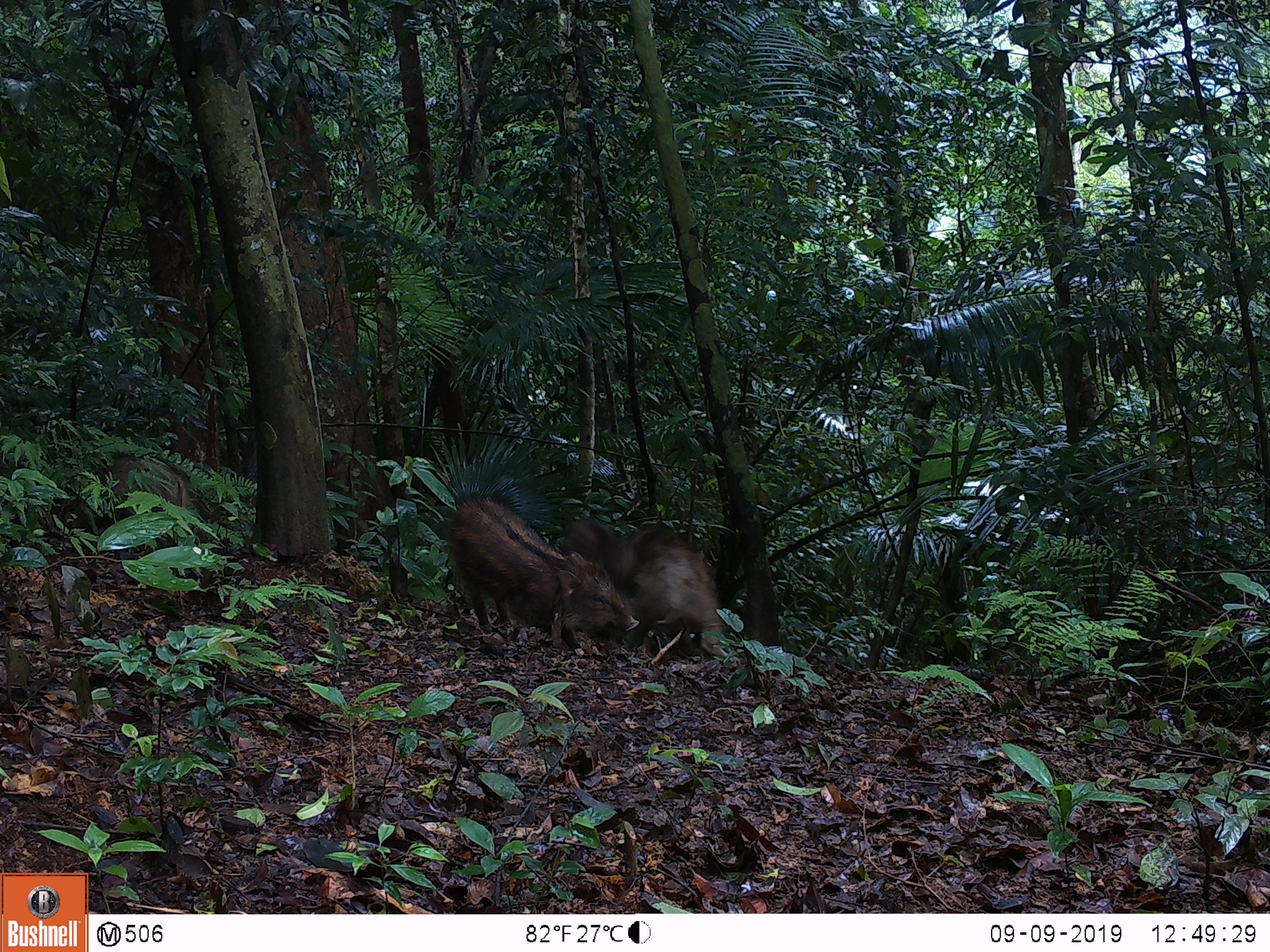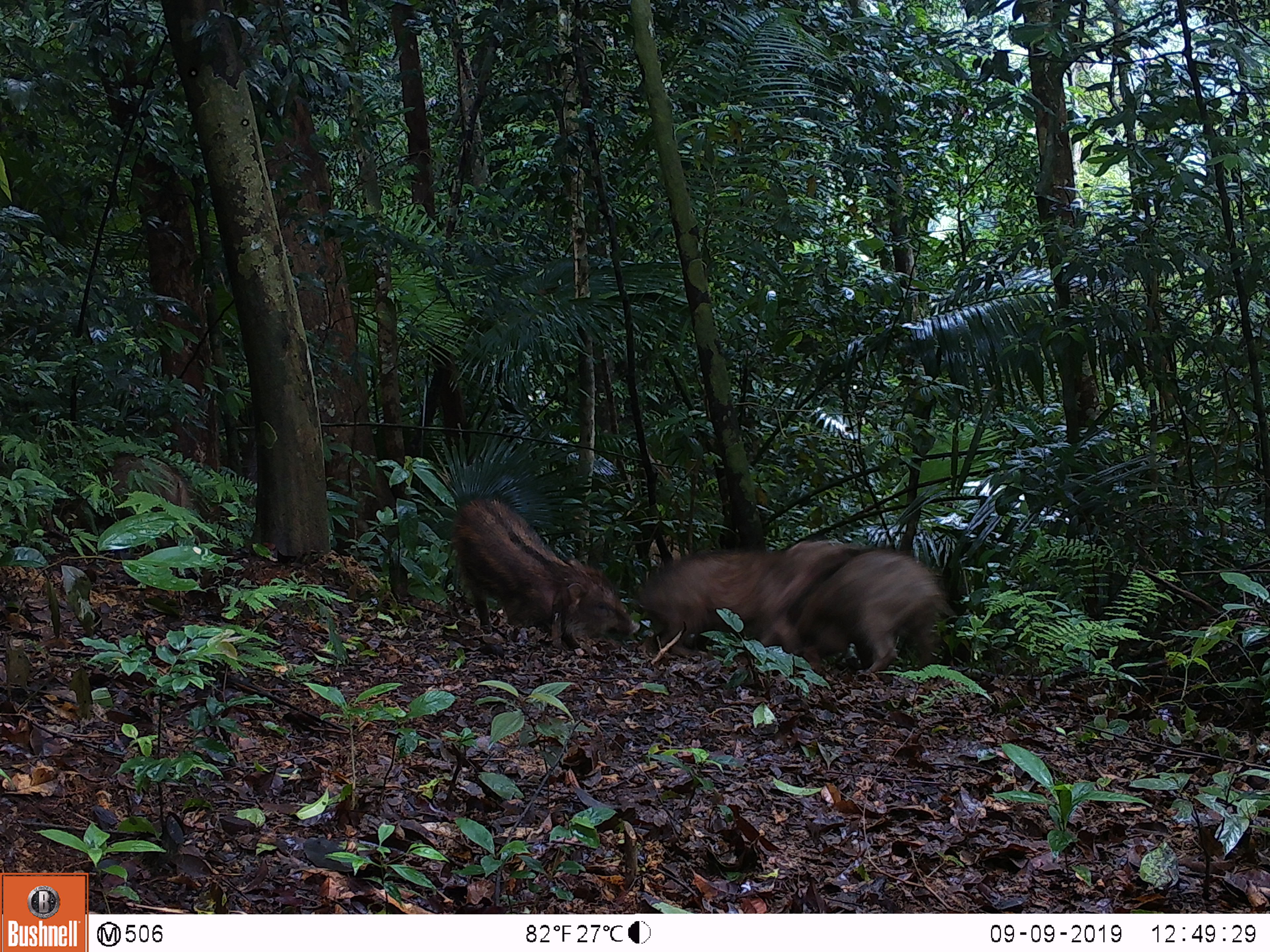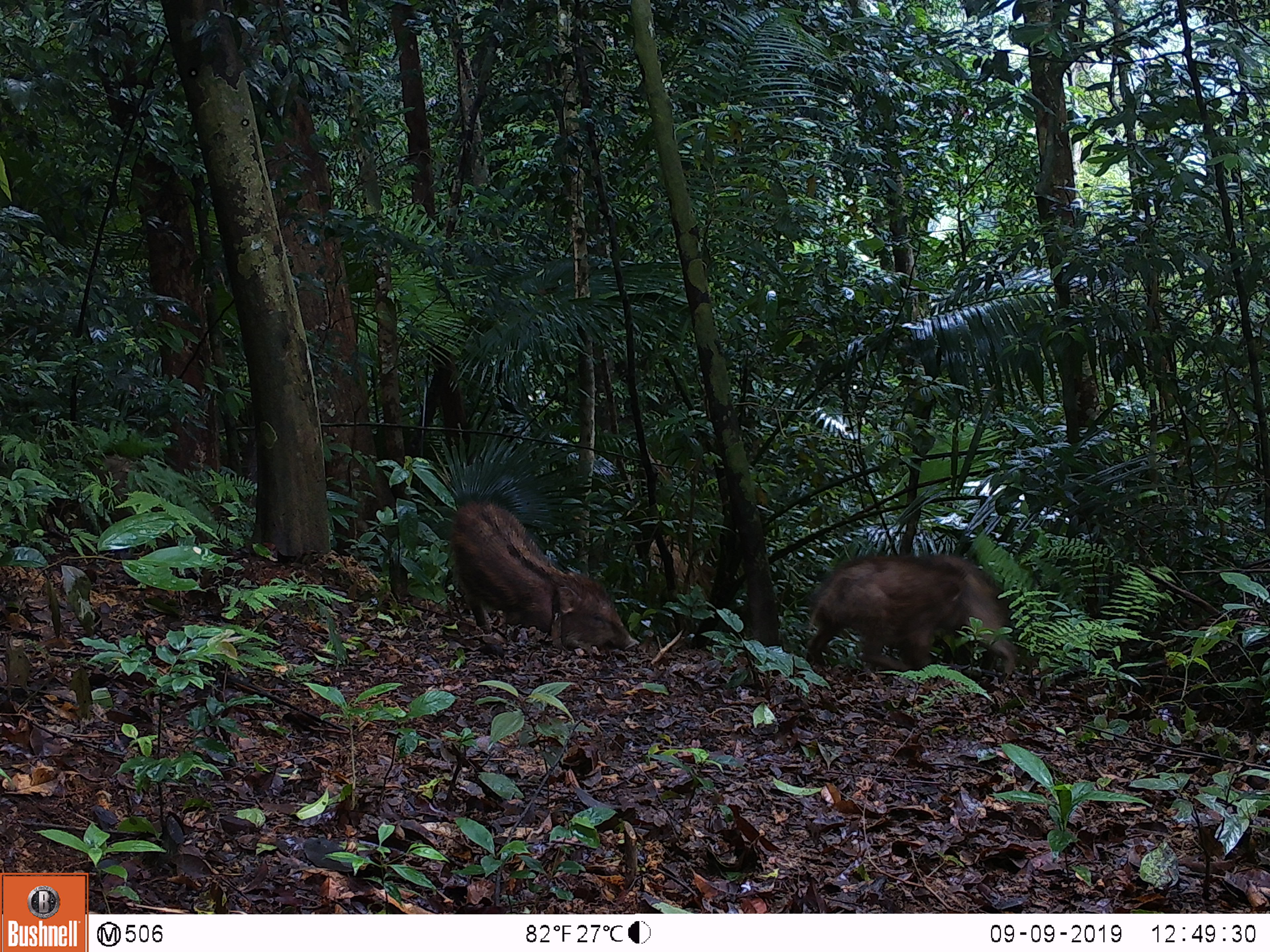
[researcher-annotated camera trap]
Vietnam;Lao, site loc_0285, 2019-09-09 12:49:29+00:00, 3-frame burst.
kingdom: Animalia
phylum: Chordata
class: Mammalia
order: Artiodactyla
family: Suidae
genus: Sus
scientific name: Sus scrofa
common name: eurasian wild pig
Eurasian wild pig (Sus scrofa). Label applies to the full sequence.